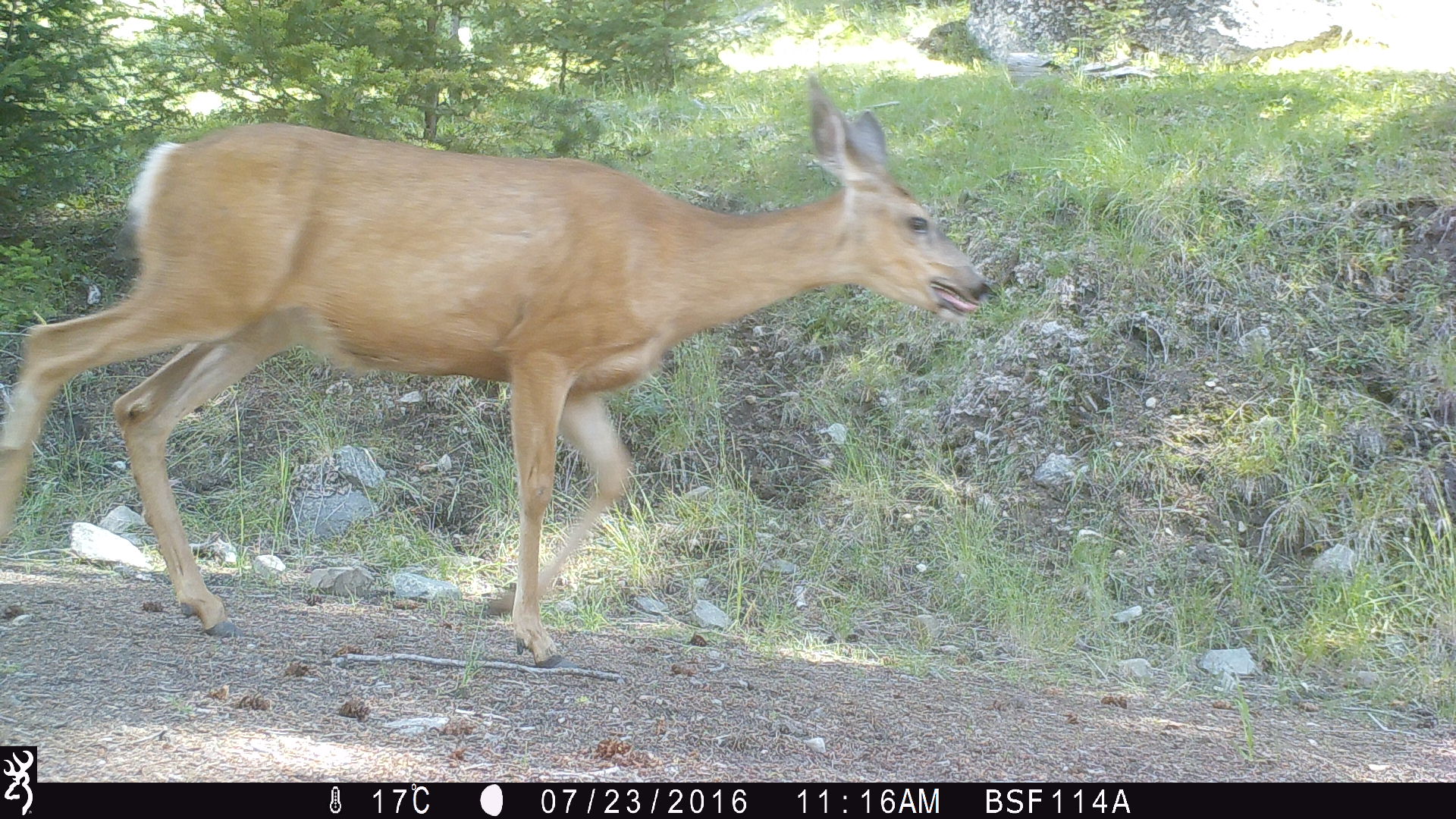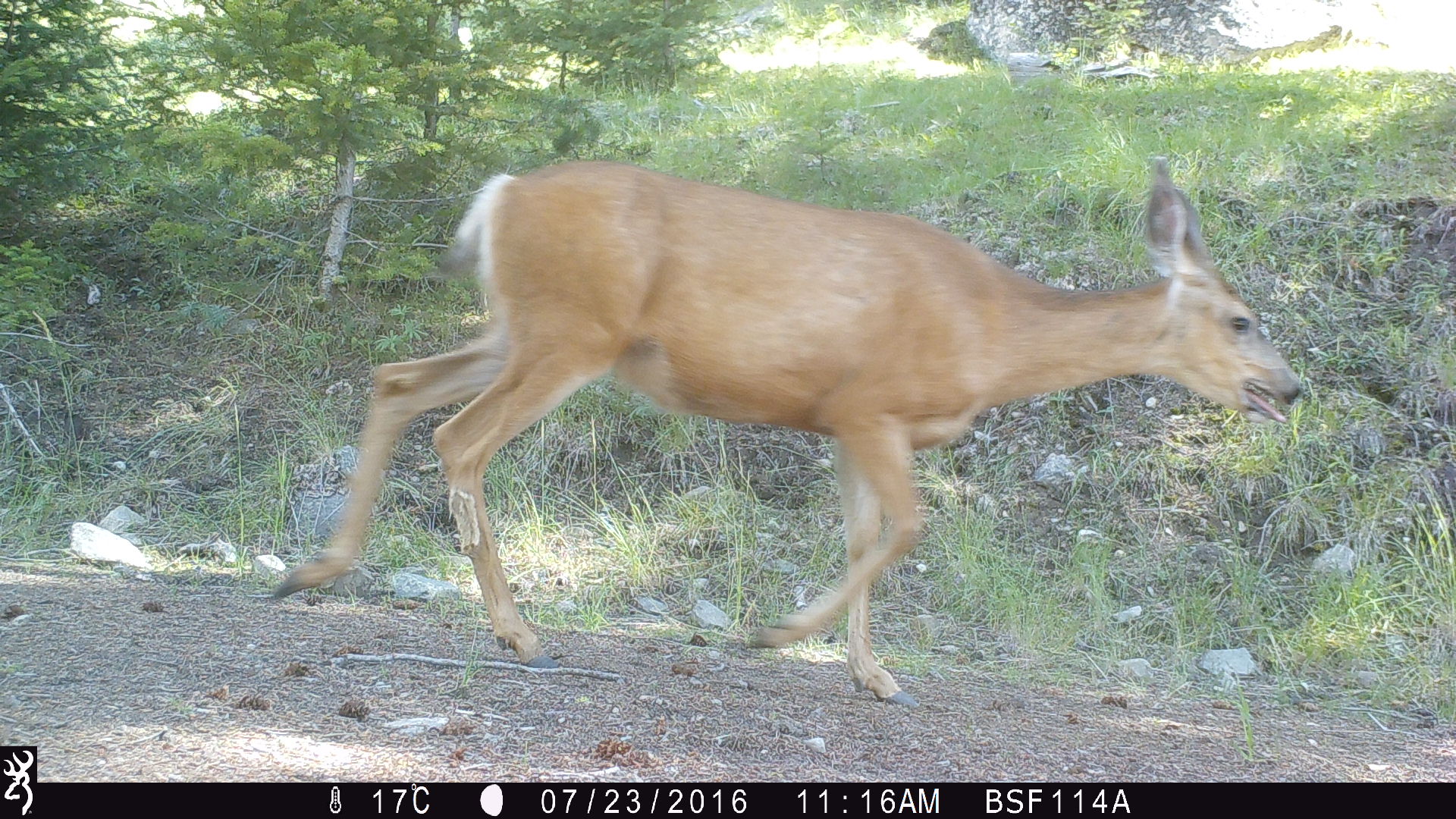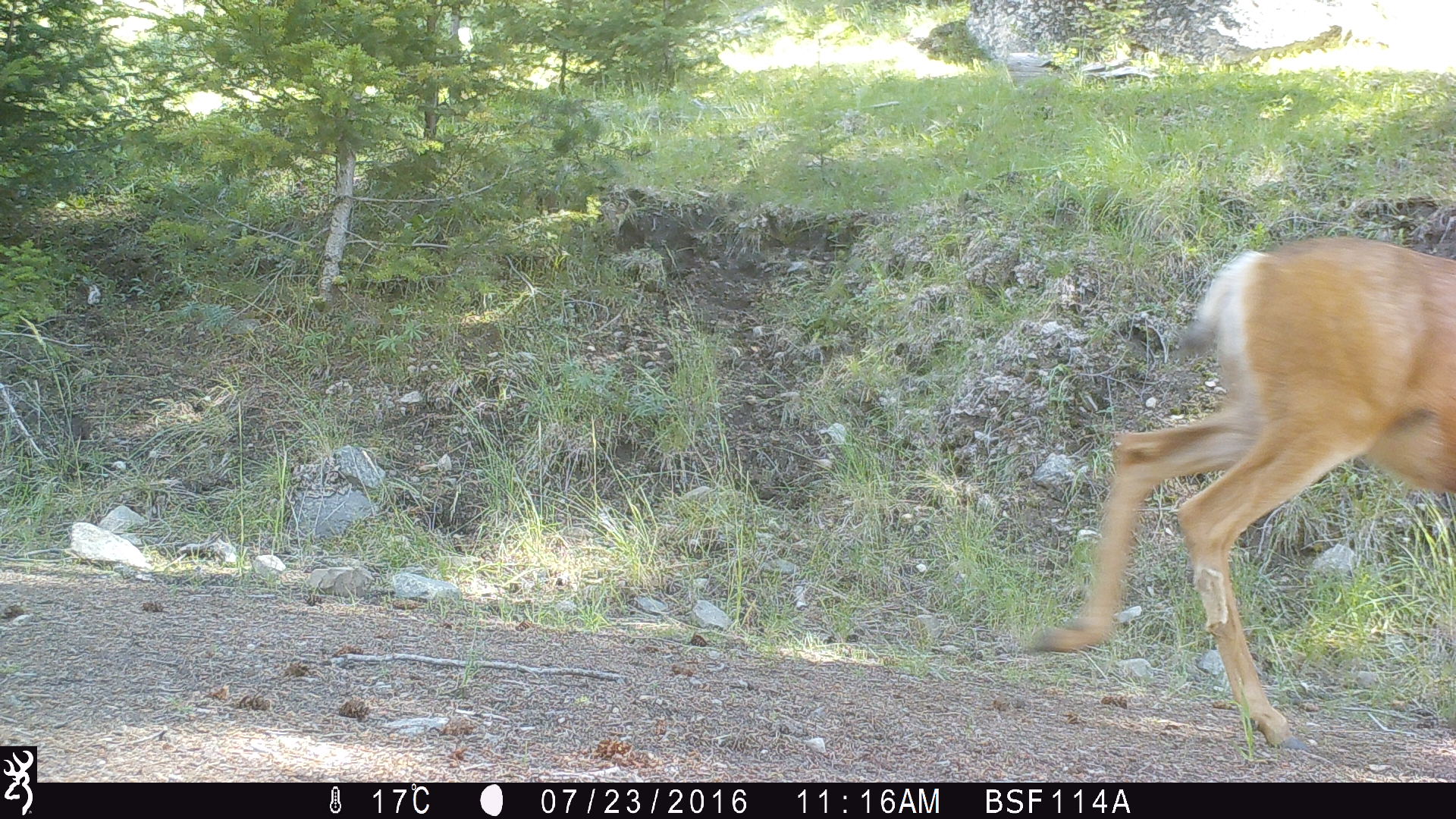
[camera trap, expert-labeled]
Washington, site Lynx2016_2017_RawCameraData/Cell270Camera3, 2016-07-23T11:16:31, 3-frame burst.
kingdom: Animalia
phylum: Chordata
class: Mammalia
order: Artiodactyla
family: Cervidae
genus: Odocoileus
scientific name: Odocoileus hemionus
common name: mule deer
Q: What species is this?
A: Odocoileus hemionus (mule deer).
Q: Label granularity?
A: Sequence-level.